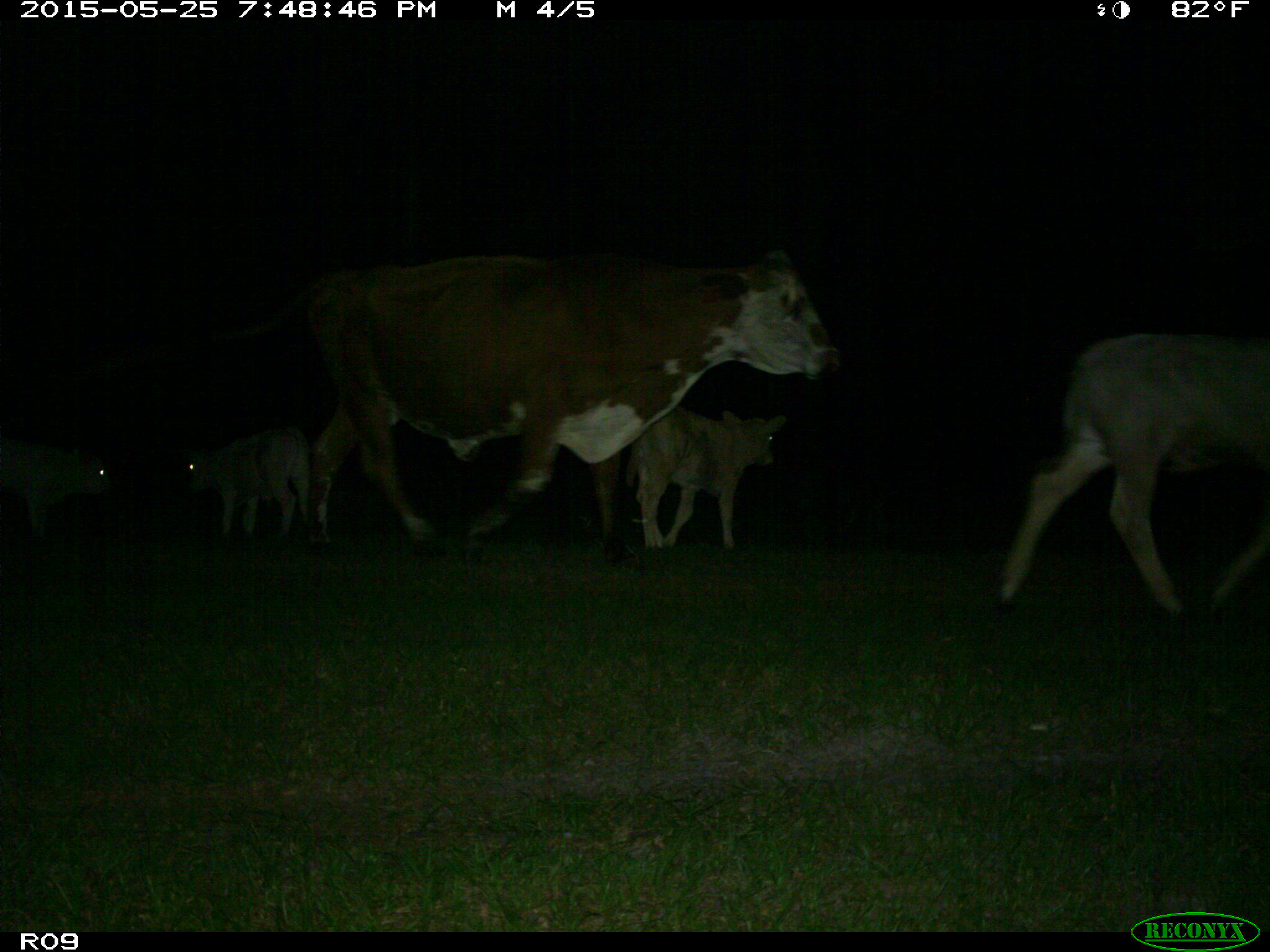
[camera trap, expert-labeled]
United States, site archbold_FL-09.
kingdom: Animalia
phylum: Chordata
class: Mammalia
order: Artiodactyla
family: Bovidae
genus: Bos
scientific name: Bos taurus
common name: domestic cow